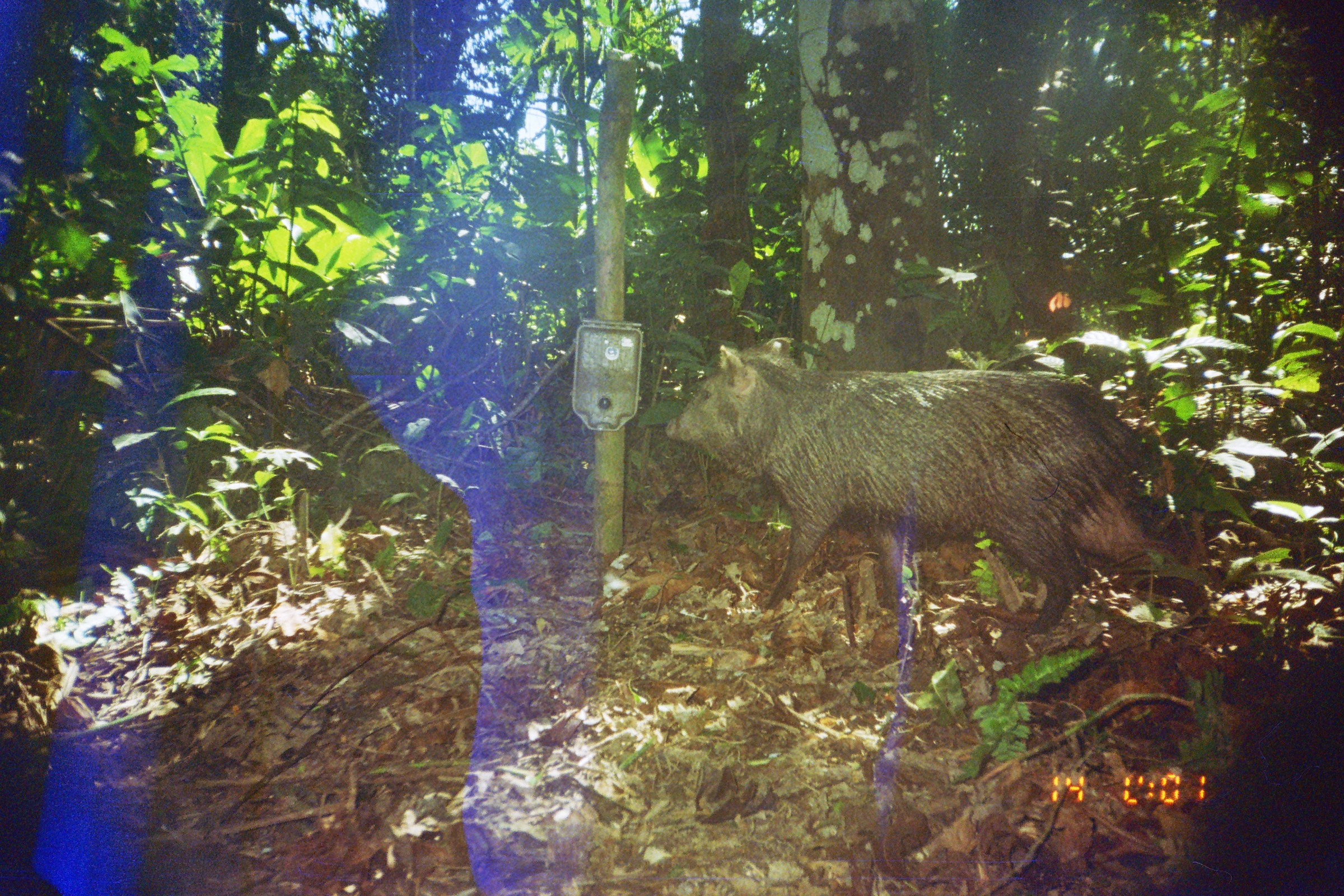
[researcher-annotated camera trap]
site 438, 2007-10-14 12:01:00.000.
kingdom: Animalia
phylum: Chordata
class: Mammalia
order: Artiodactyla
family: Tayassuidae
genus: Pecari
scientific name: Pecari tajacu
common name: collared peccary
Pecari tajacu (collared peccary).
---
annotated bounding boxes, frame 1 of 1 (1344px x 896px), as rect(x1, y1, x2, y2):
pecari tajacu: rect(662, 334, 1215, 638)